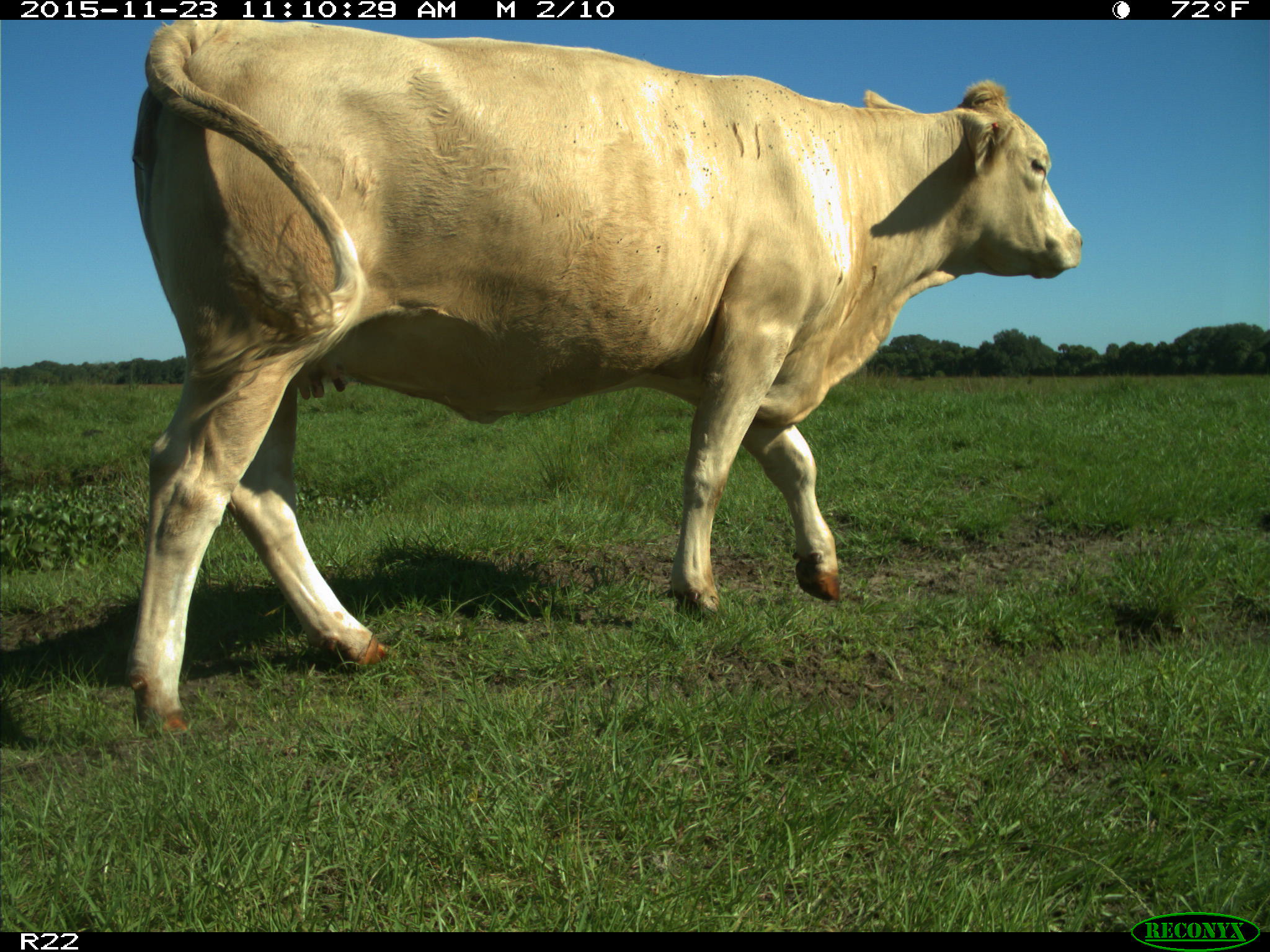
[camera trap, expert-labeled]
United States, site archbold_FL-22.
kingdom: Animalia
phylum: Chordata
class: Mammalia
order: Artiodactyla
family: Bovidae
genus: Bos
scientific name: Bos taurus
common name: domestic cow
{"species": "Bos taurus (domestic cow)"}